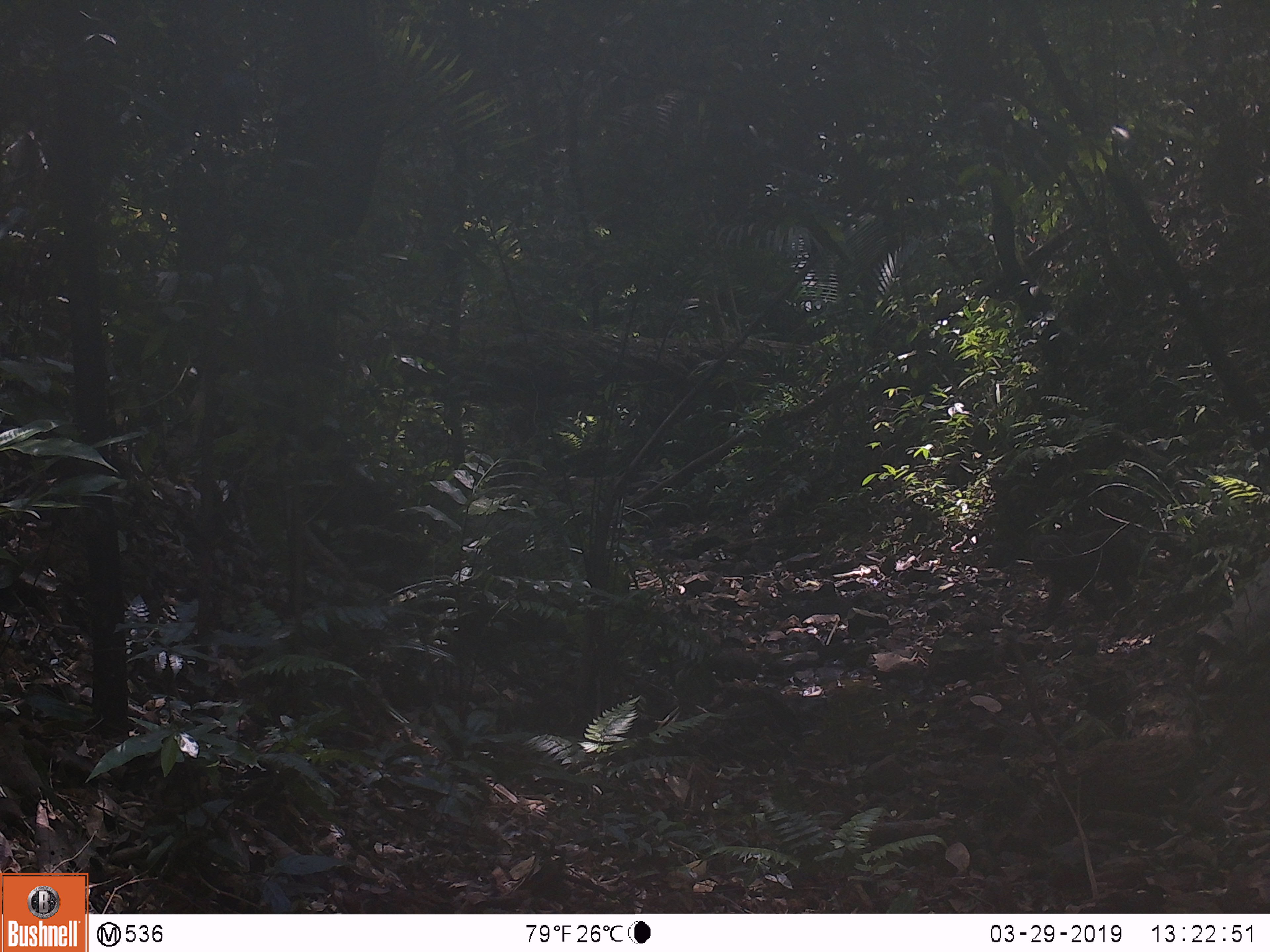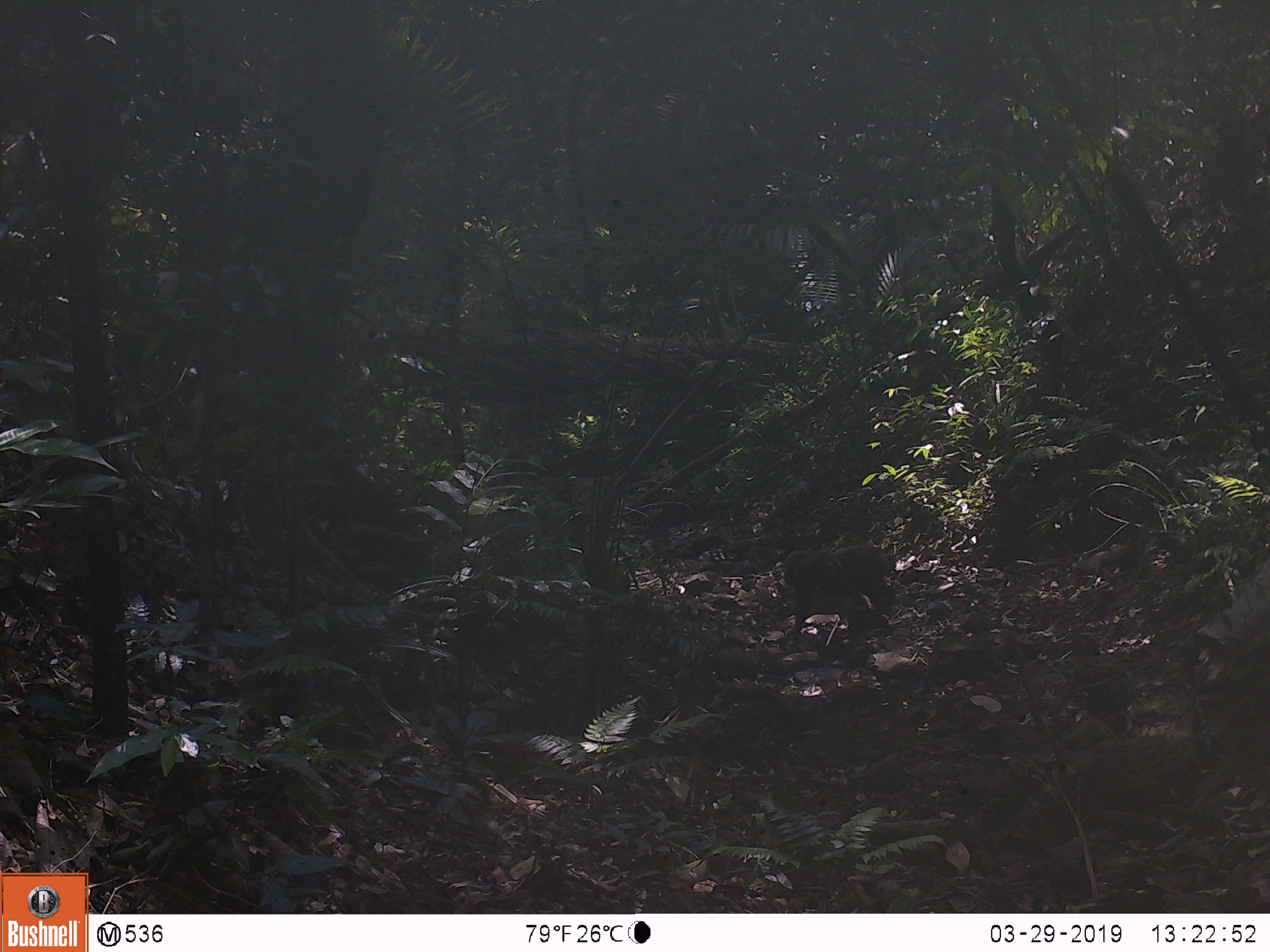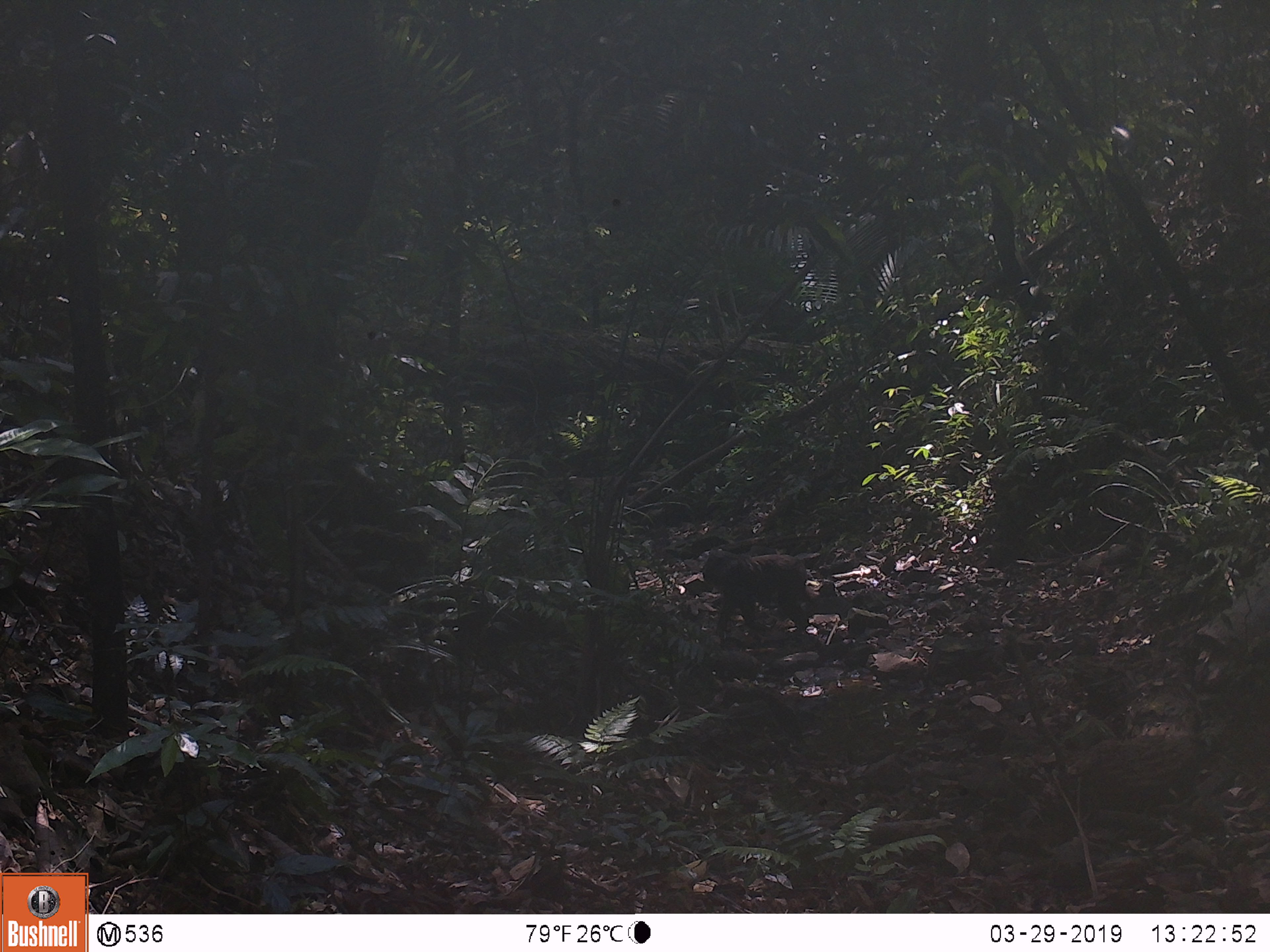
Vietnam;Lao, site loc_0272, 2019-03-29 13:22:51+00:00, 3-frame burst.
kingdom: Animalia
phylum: Chordata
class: Mammalia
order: Primates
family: Cercopithecidae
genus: Macaca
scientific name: Macaca arctoides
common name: stump-tailed macaque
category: stump tailed macaque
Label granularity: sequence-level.